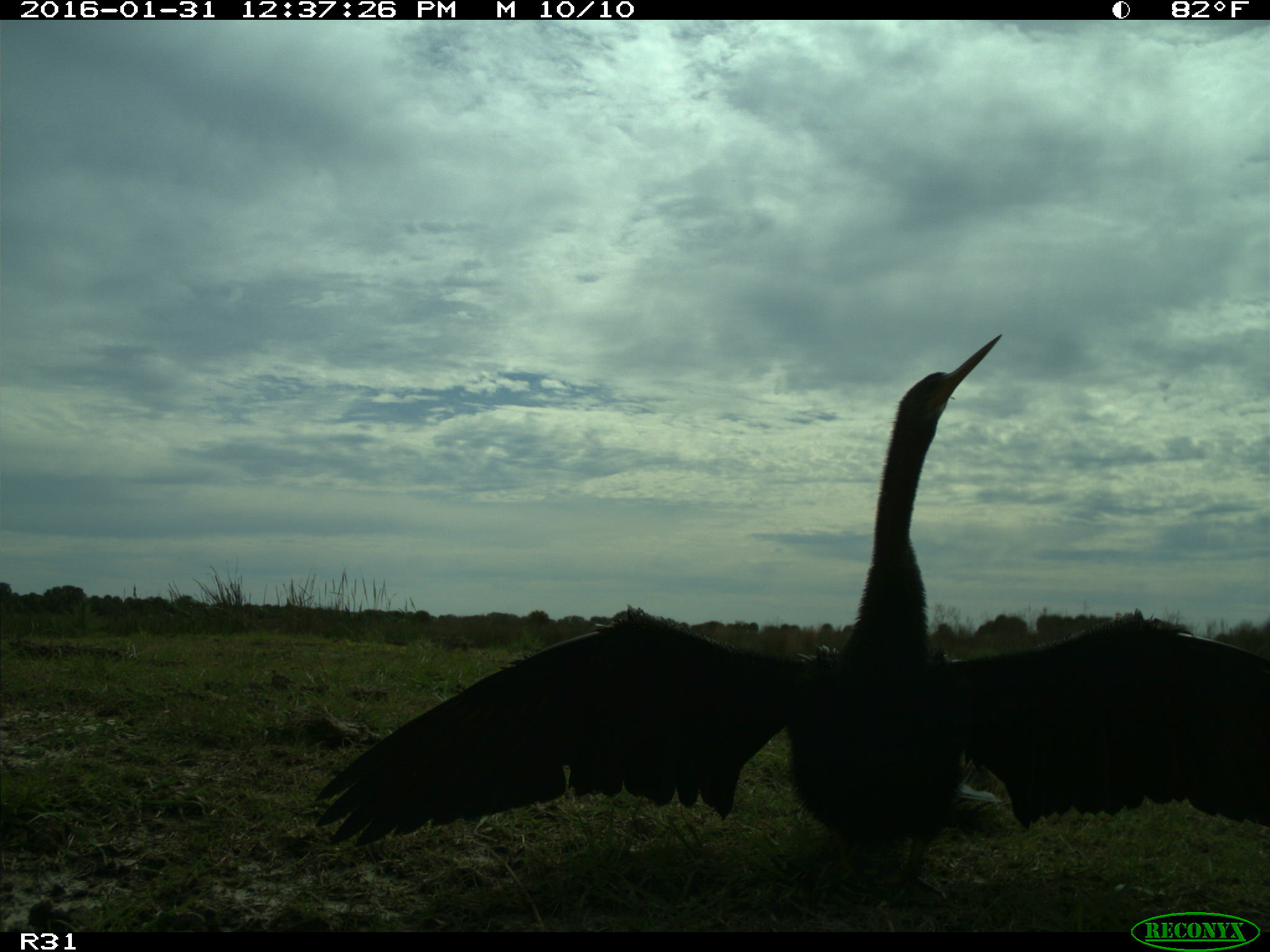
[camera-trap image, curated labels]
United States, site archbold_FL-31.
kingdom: Animalia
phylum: Chordata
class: Aves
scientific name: Aves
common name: birds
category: unidentified bird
Unidentified bird (birds) (Aves).